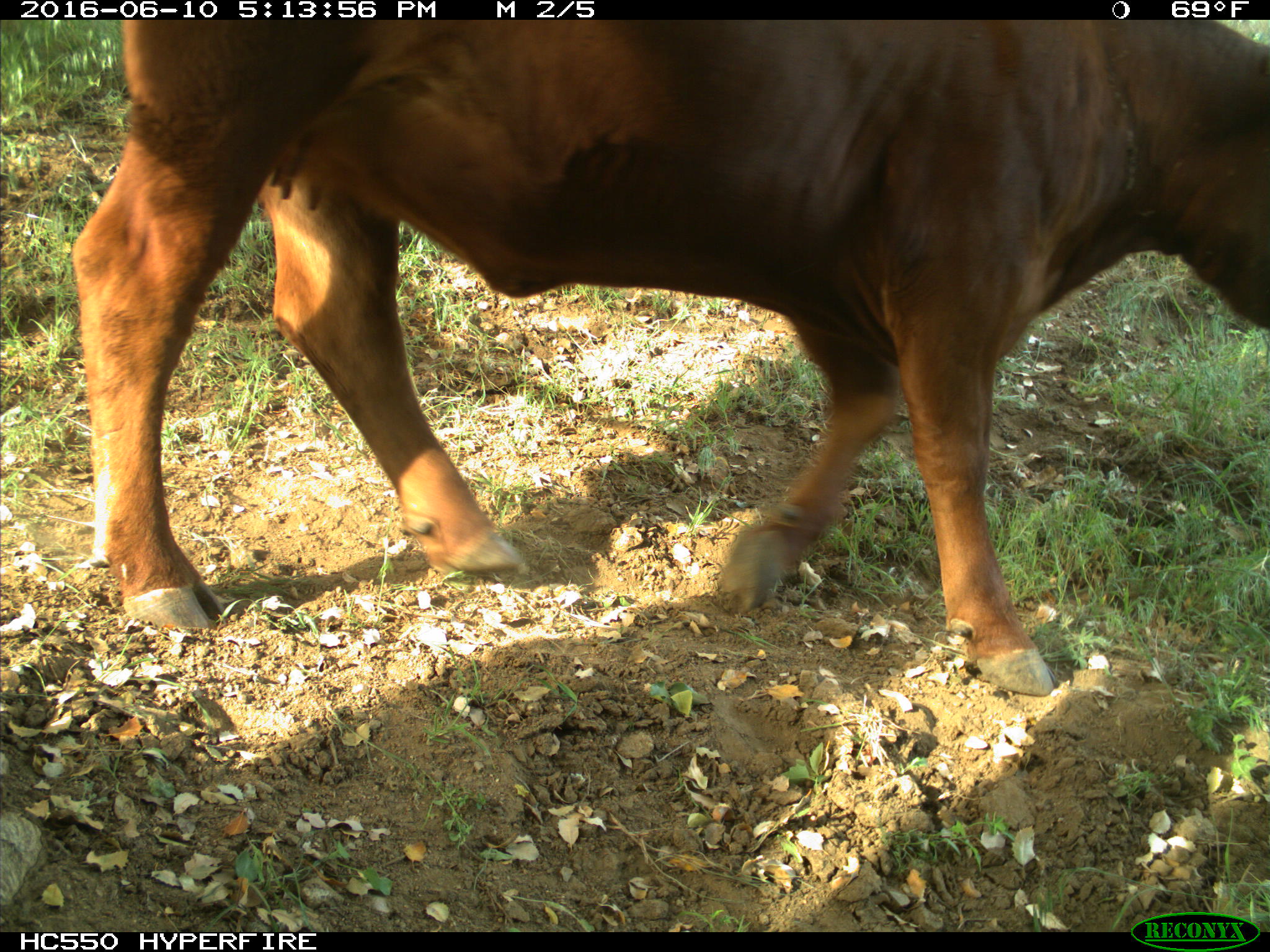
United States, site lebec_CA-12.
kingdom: Animalia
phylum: Chordata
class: Mammalia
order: Artiodactyla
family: Bovidae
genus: Bos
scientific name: Bos taurus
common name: domestic cow